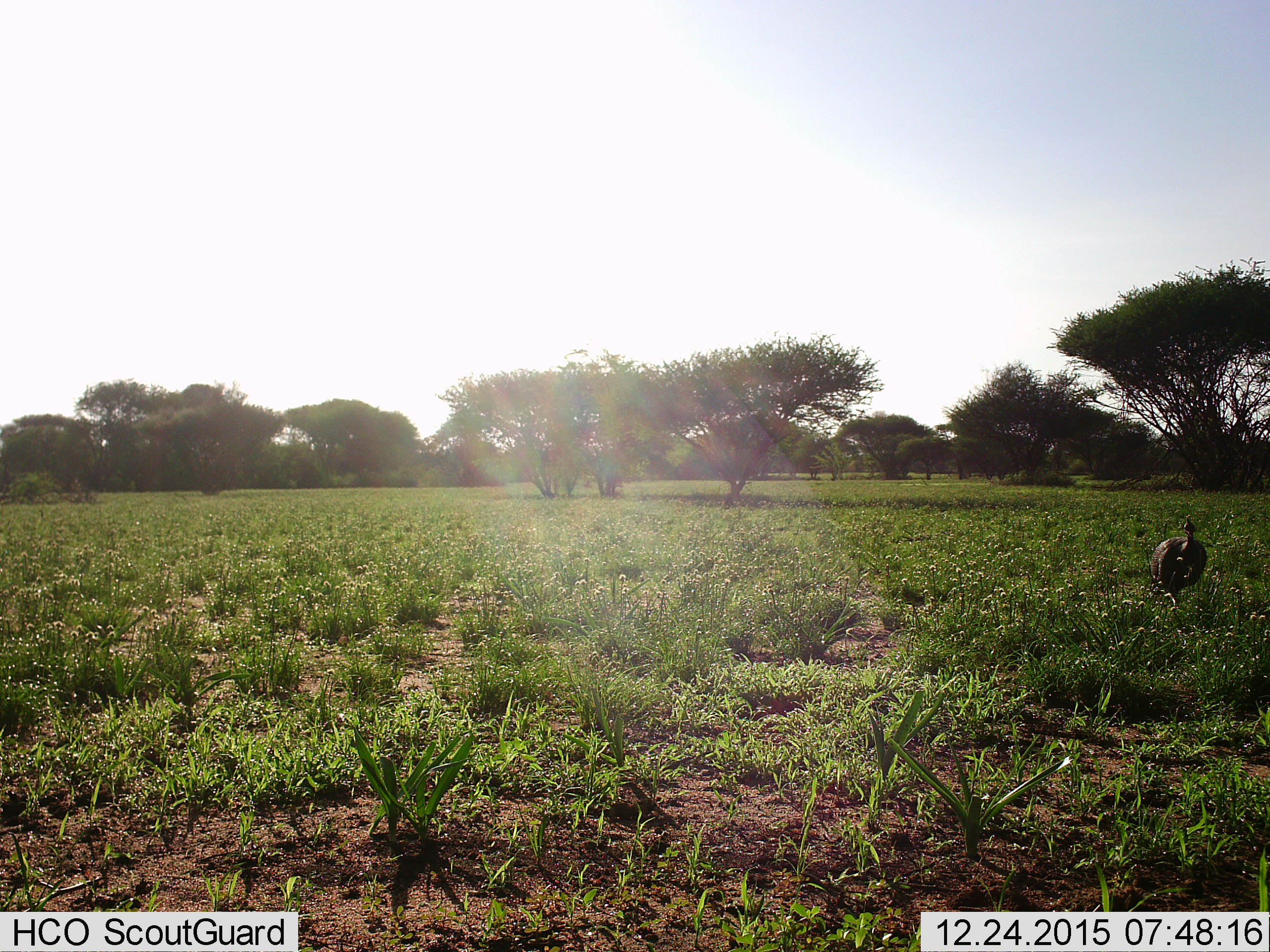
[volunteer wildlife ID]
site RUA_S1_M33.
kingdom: Animalia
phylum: Chordata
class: Aves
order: Galliformes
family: Numididae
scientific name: Numididae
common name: guineafowl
Guineafowl (Numididae), count 1. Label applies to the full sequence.